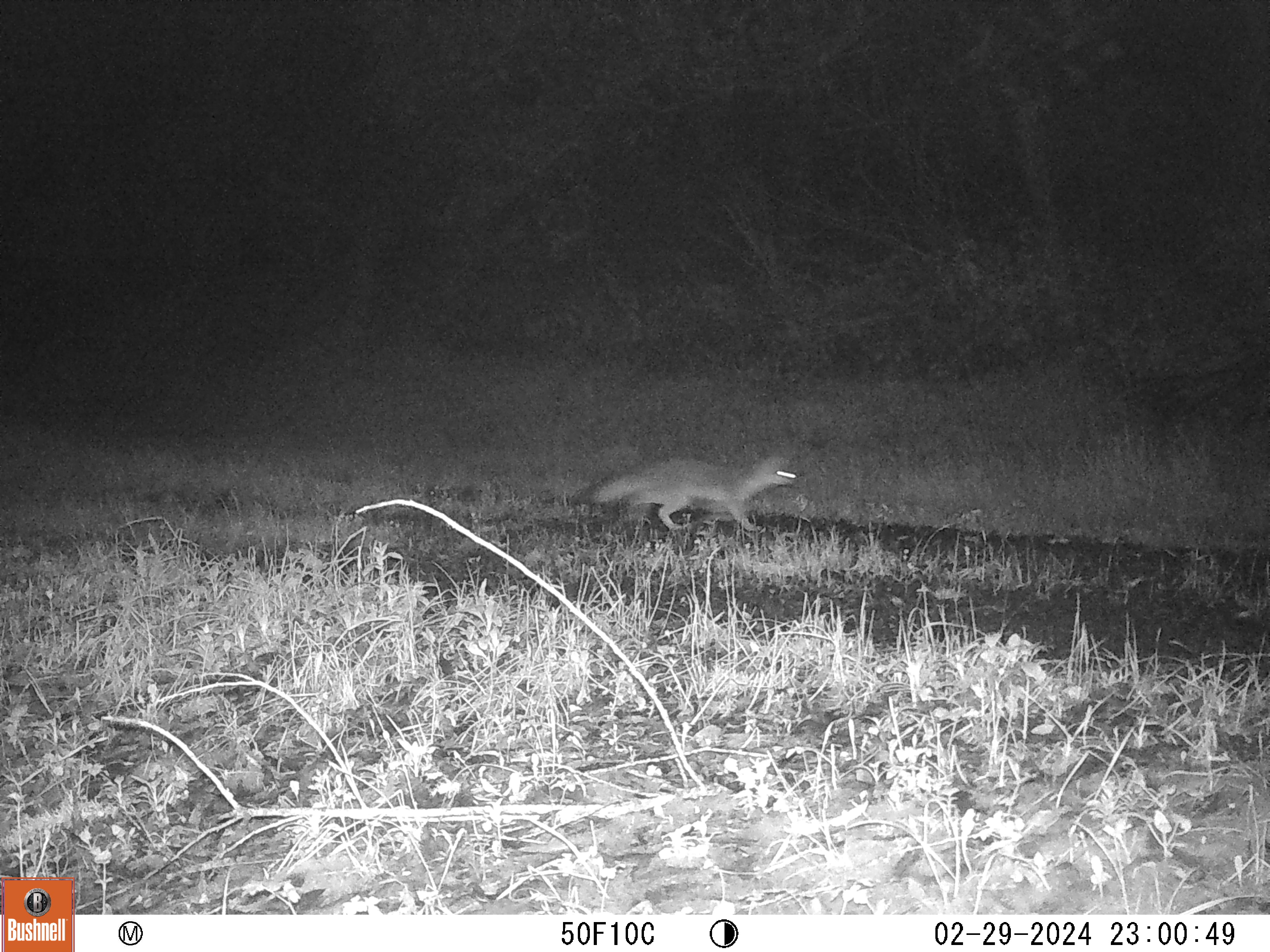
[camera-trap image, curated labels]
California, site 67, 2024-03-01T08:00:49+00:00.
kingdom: Animalia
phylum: Chordata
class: Mammalia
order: Carnivora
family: Canidae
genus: Urocyon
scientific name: Urocyon cinereoargenteus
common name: gray fox